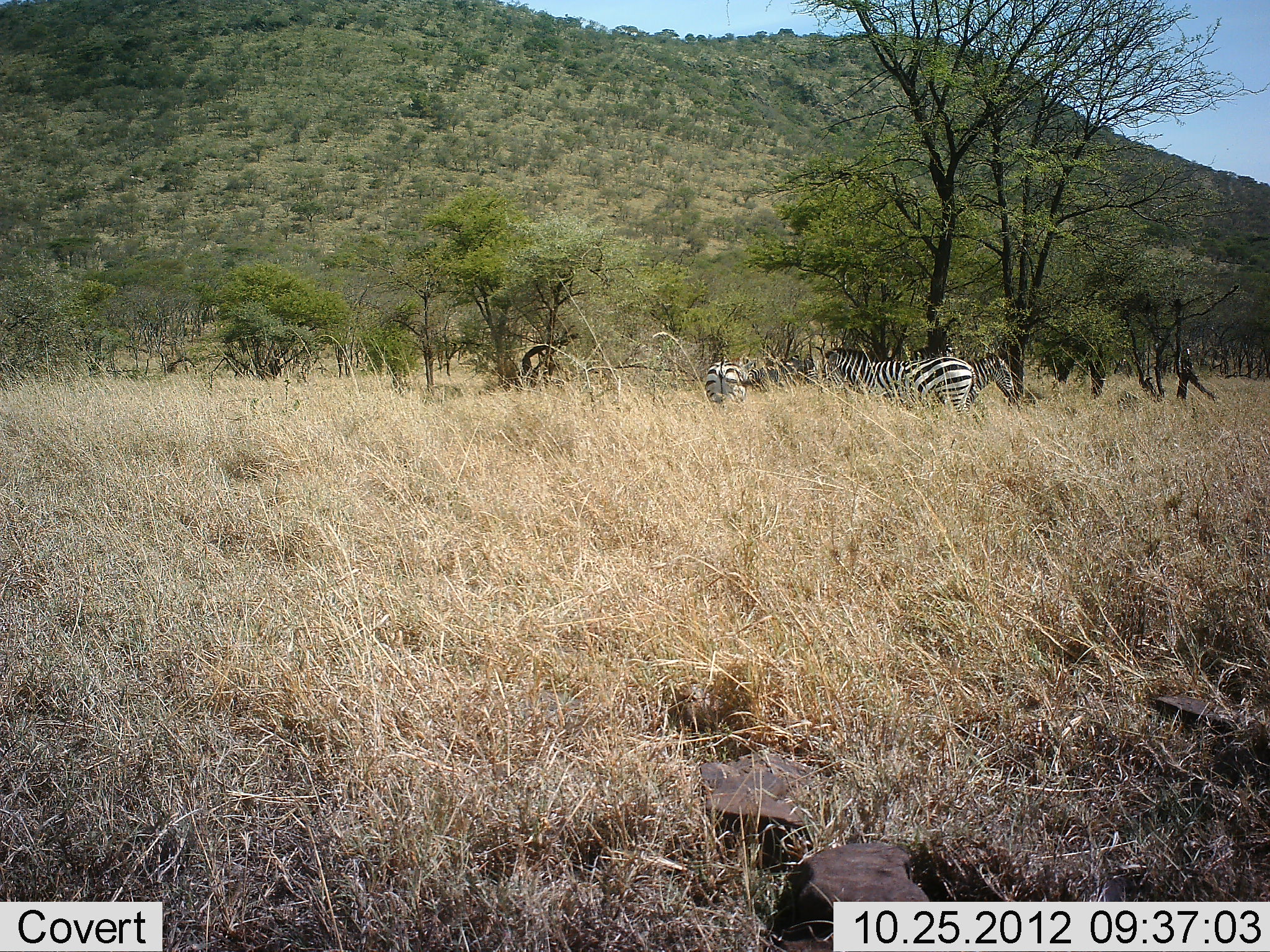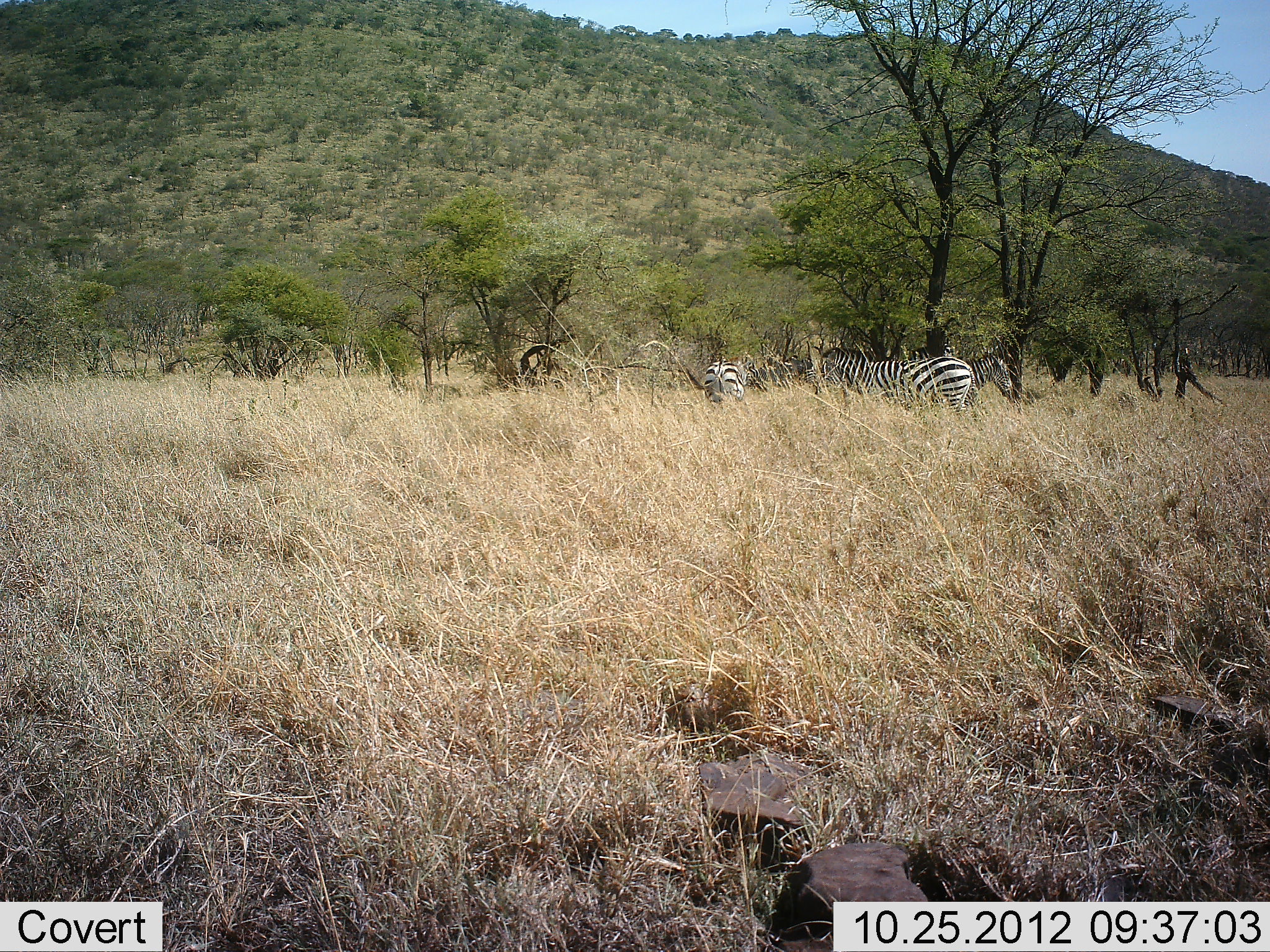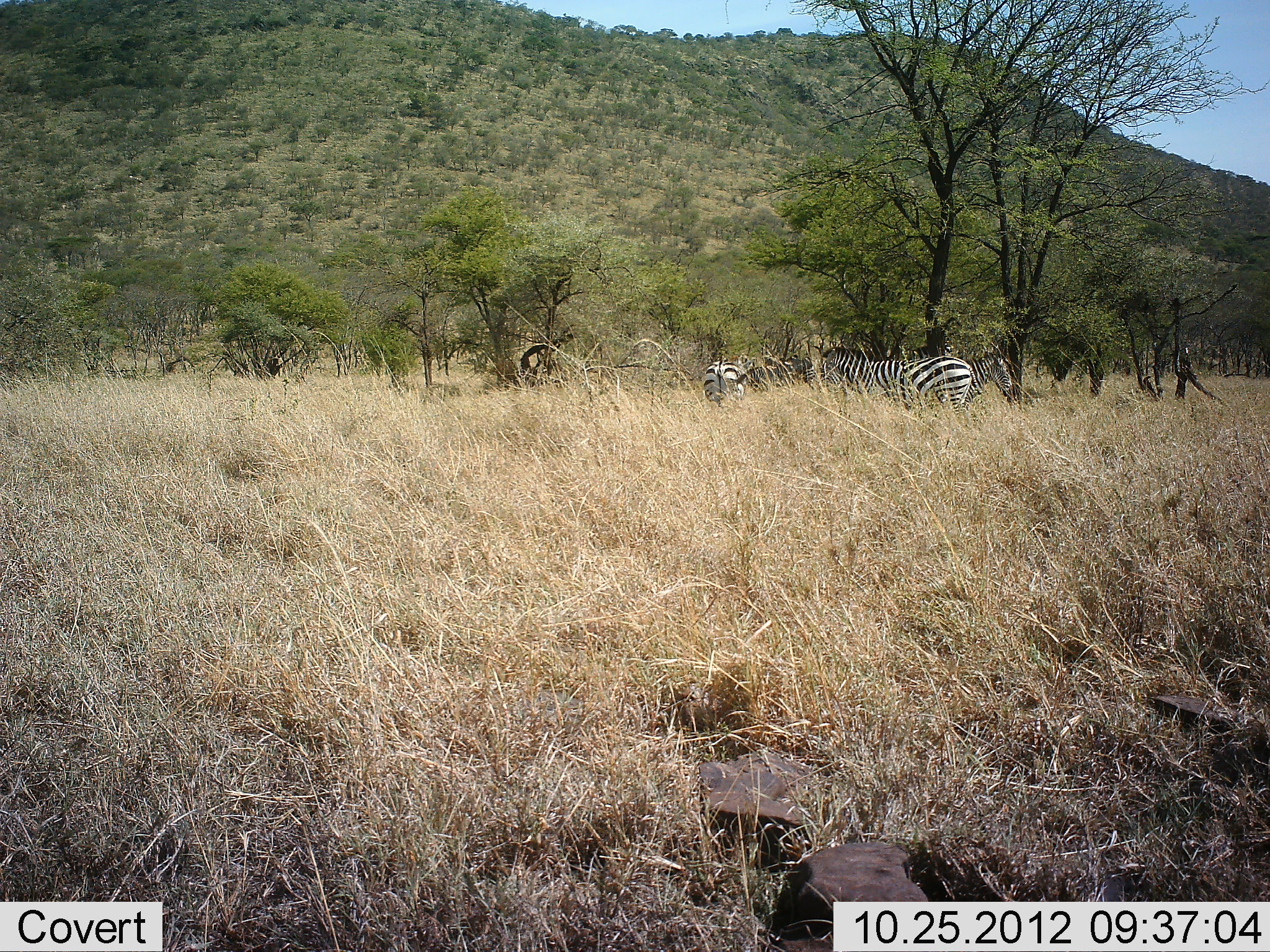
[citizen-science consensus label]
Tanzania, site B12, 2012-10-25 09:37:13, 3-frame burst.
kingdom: Animalia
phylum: Chordata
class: Mammalia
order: Perissodactyla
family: Equidae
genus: Equus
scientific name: Equus quagga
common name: plains zebra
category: zebra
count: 3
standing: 90%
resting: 0%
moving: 0%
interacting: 0%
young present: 0%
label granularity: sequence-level